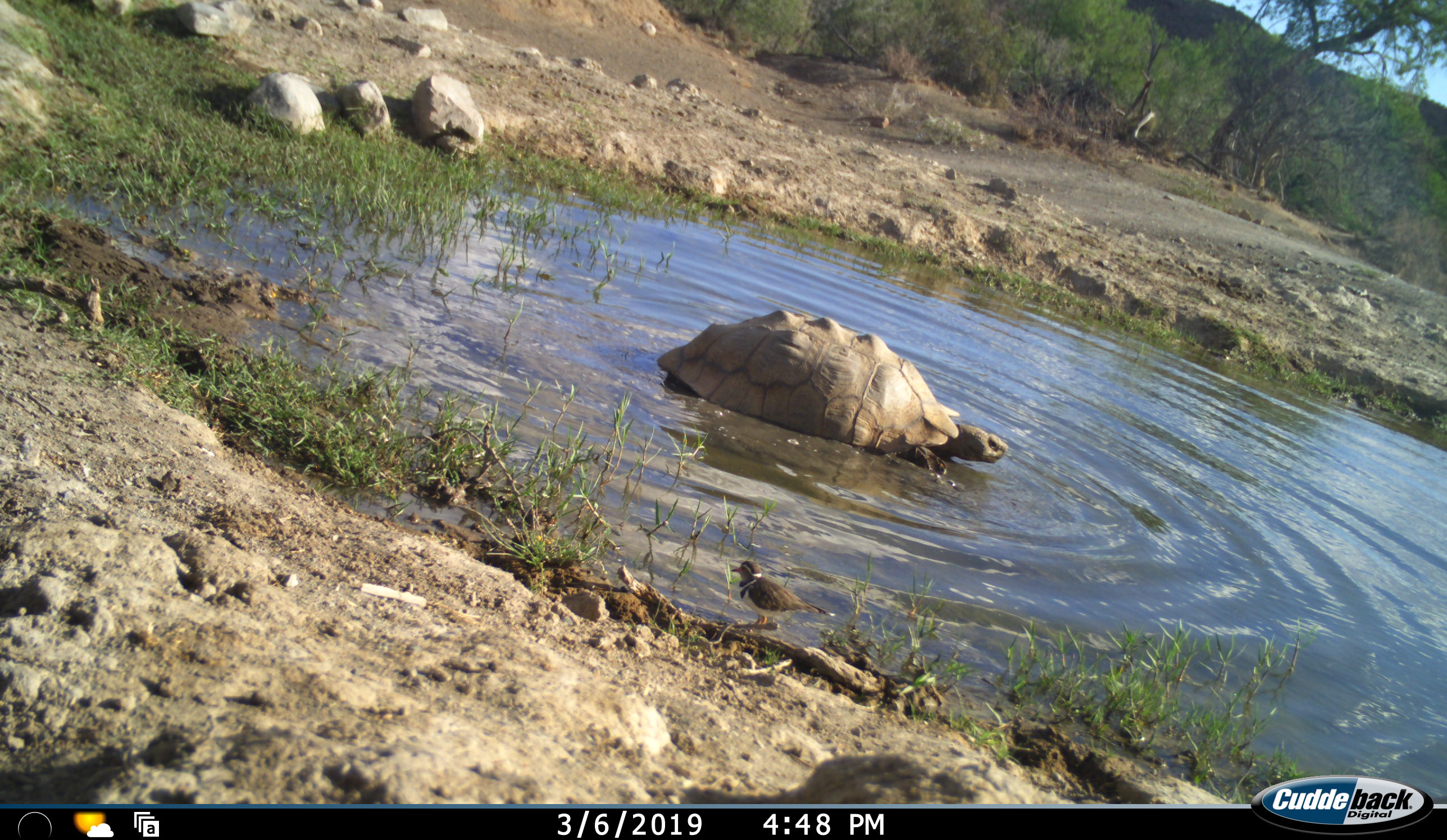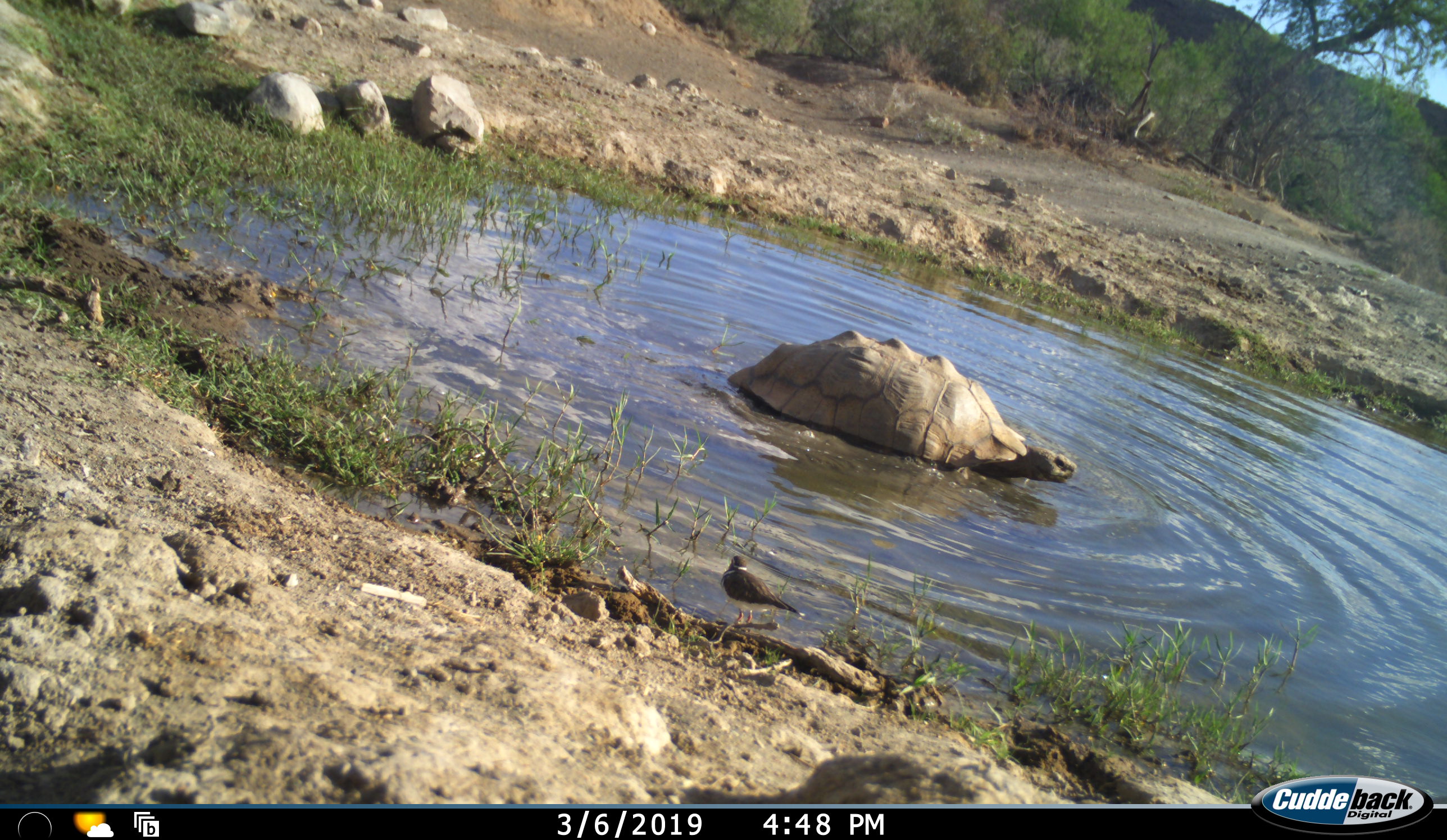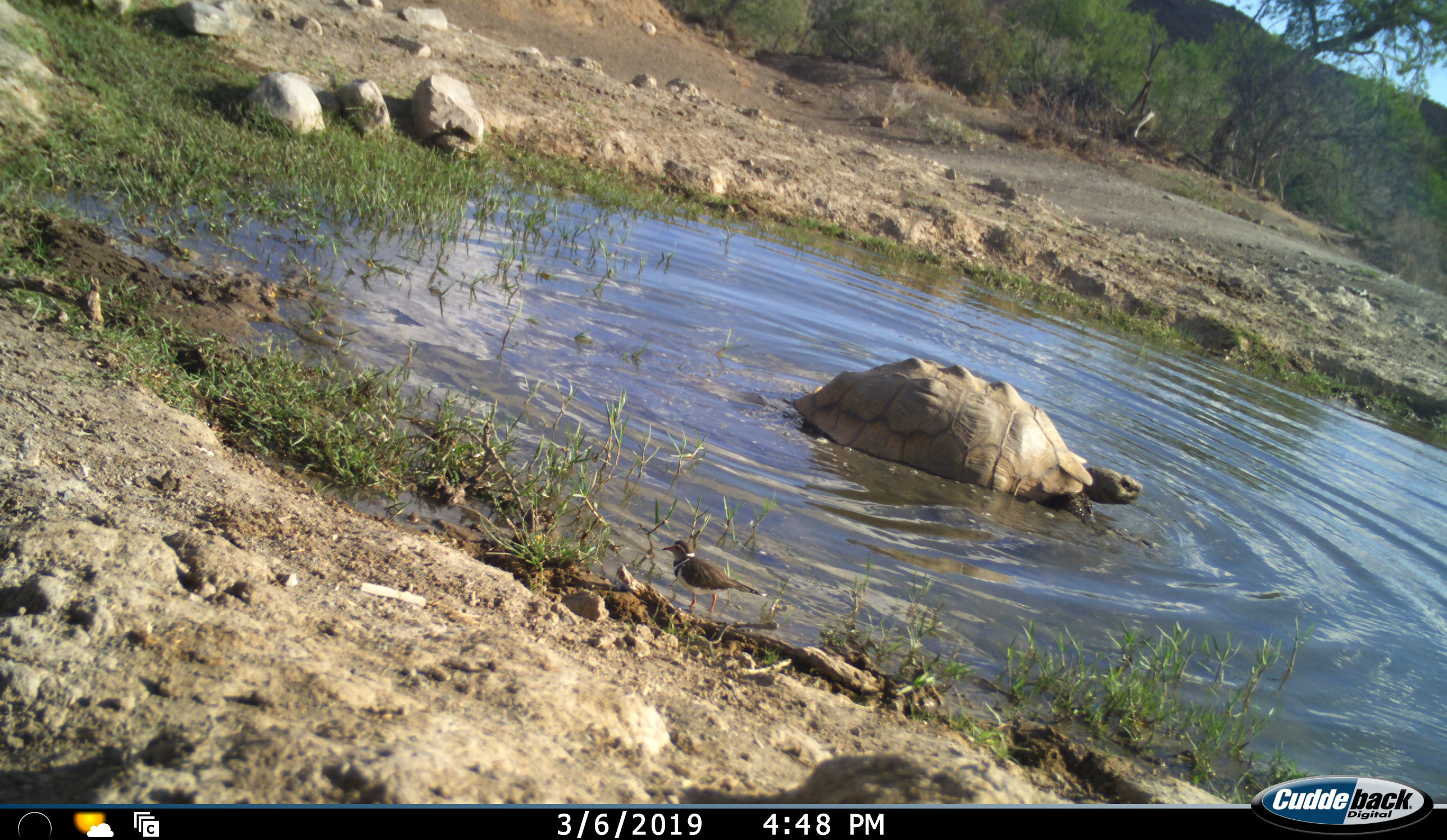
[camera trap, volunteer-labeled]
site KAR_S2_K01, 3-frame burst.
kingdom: Animalia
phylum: Chordata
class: Reptilia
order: Testudines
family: Testudinidae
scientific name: Testudinidae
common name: tortoise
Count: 1.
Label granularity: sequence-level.